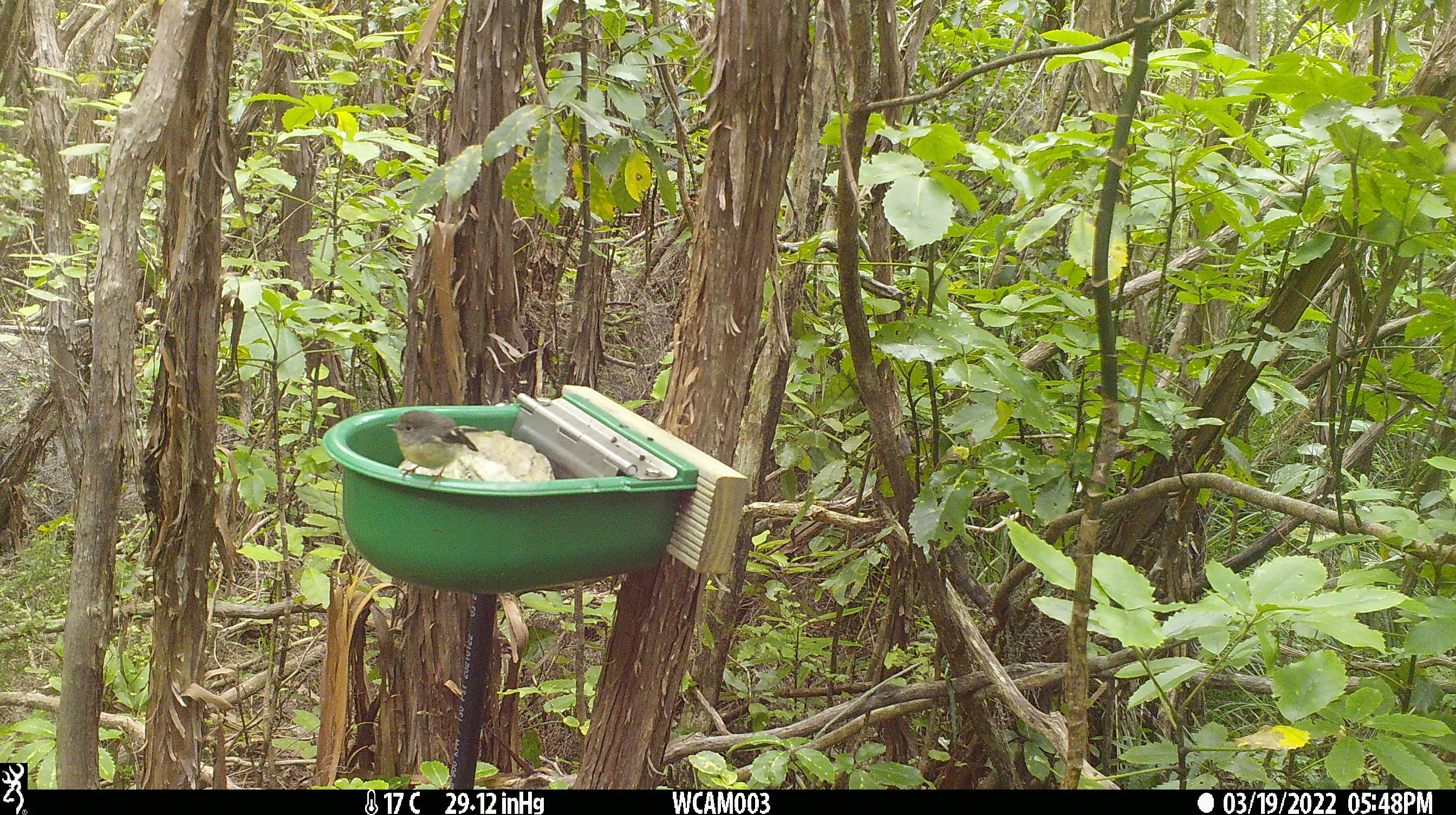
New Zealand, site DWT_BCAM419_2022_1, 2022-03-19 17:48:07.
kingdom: Animalia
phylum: Chordata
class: Aves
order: Passeriformes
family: Petroicidae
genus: Petroica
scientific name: Petroica macrocephala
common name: tomtit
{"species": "tomtit (Petroica macrocephala)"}